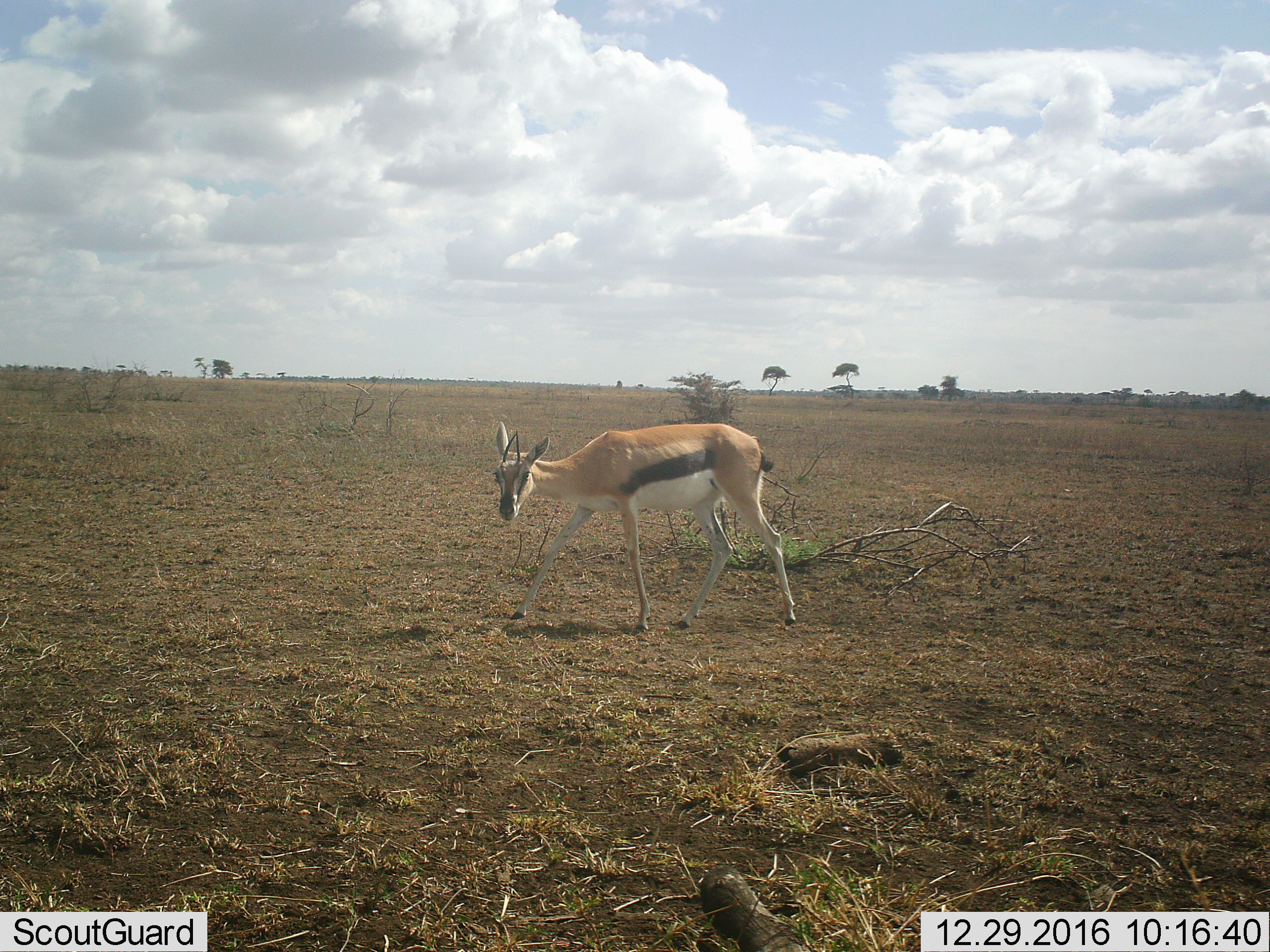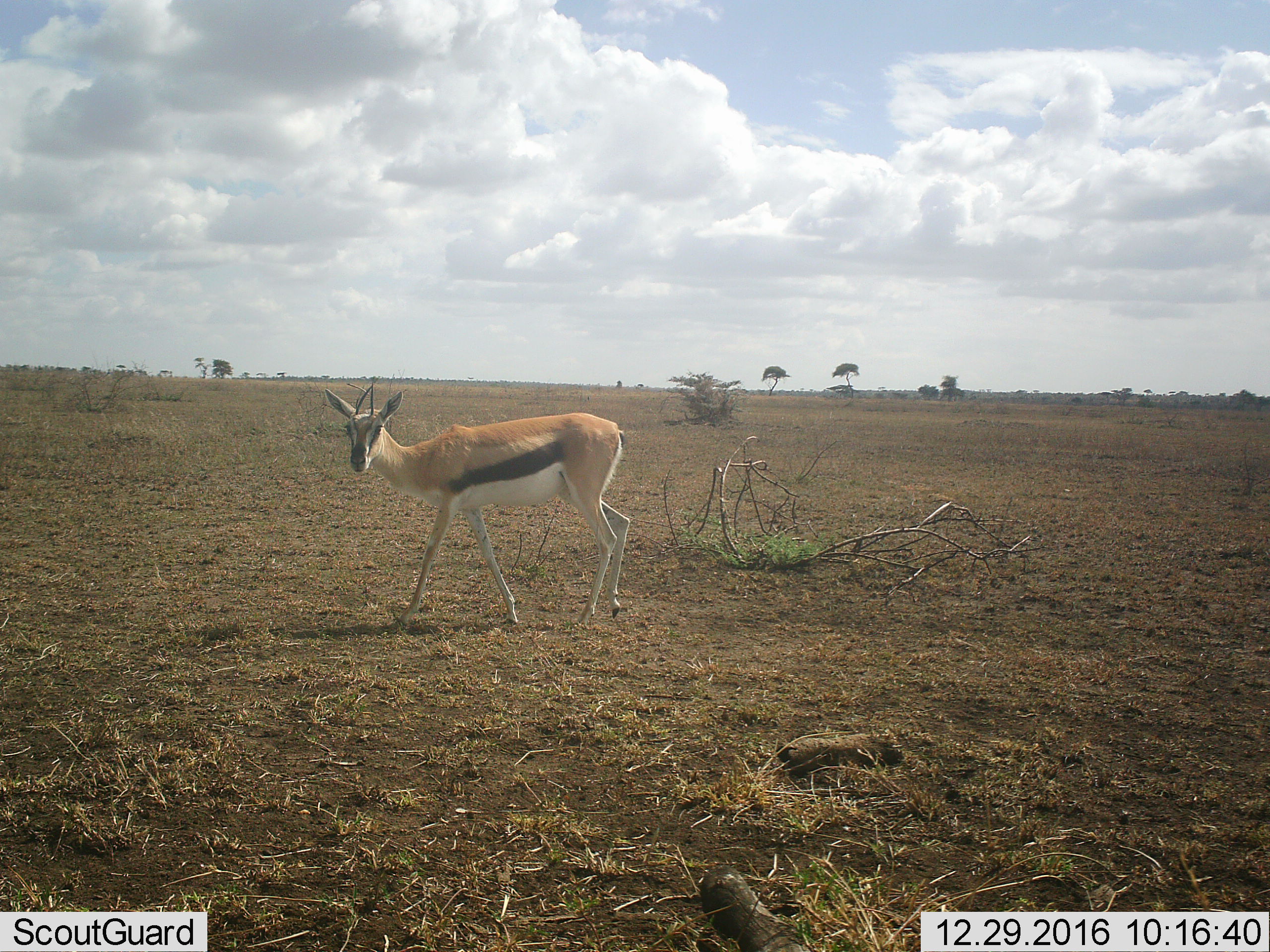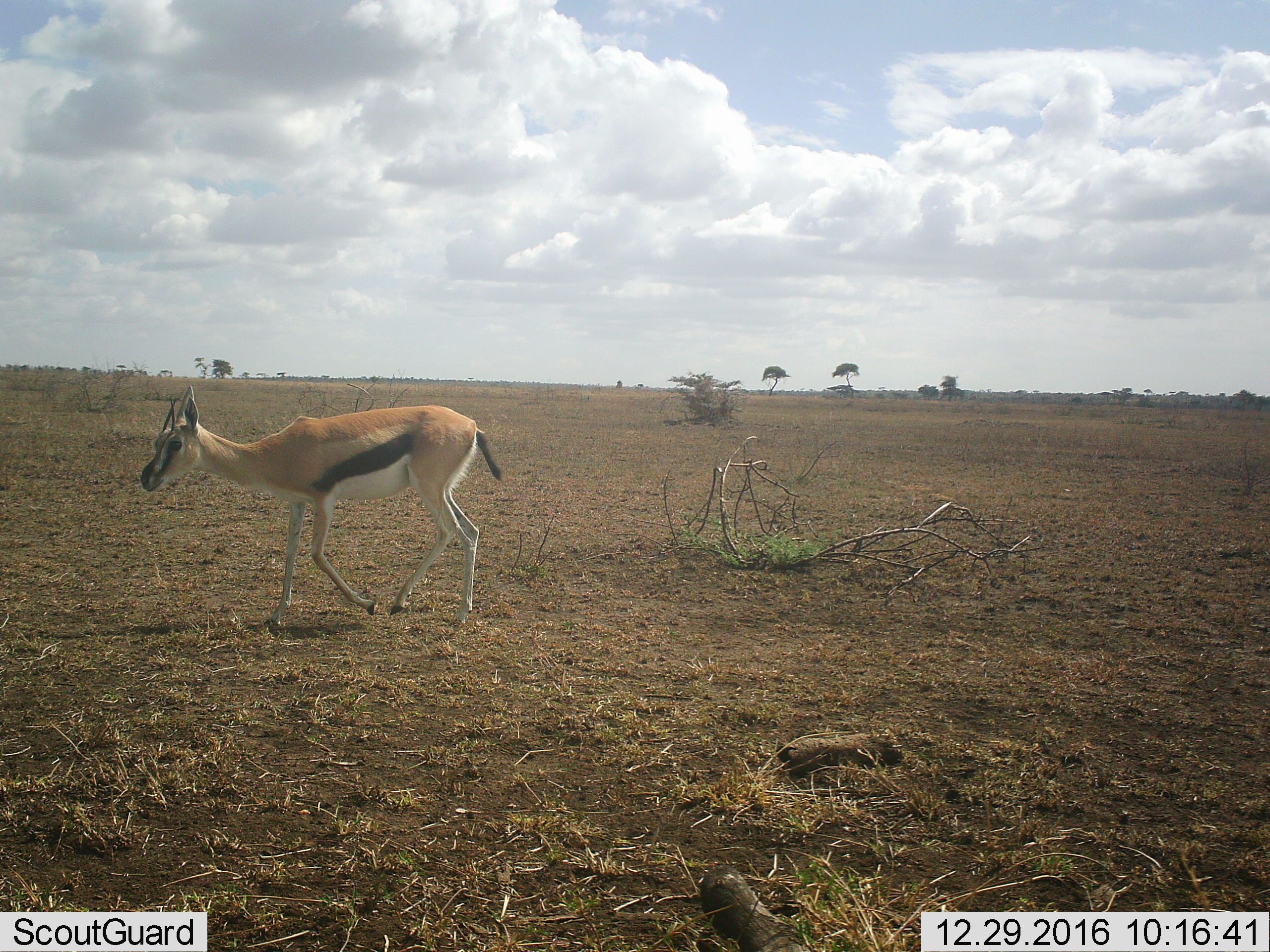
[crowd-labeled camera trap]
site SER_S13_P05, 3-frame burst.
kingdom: Animalia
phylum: Chordata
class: Mammalia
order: Artiodactyla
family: Bovidae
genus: Eudorcas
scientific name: Eudorcas thomsonii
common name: thomson's gazelle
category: gazellethomsons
Gazellethomsons (thomson's gazelle) (Eudorcas thomsonii), count 1. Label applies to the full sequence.